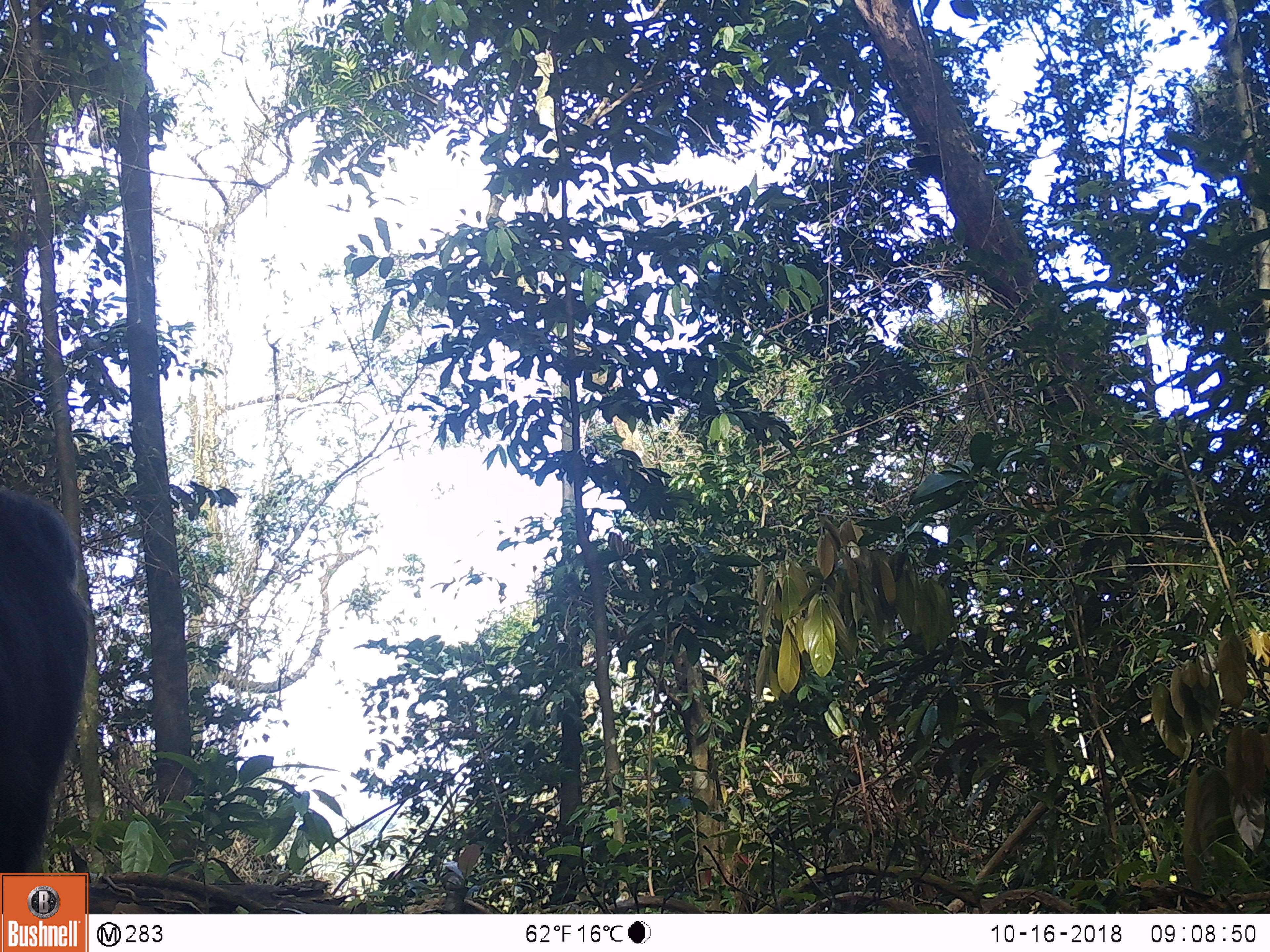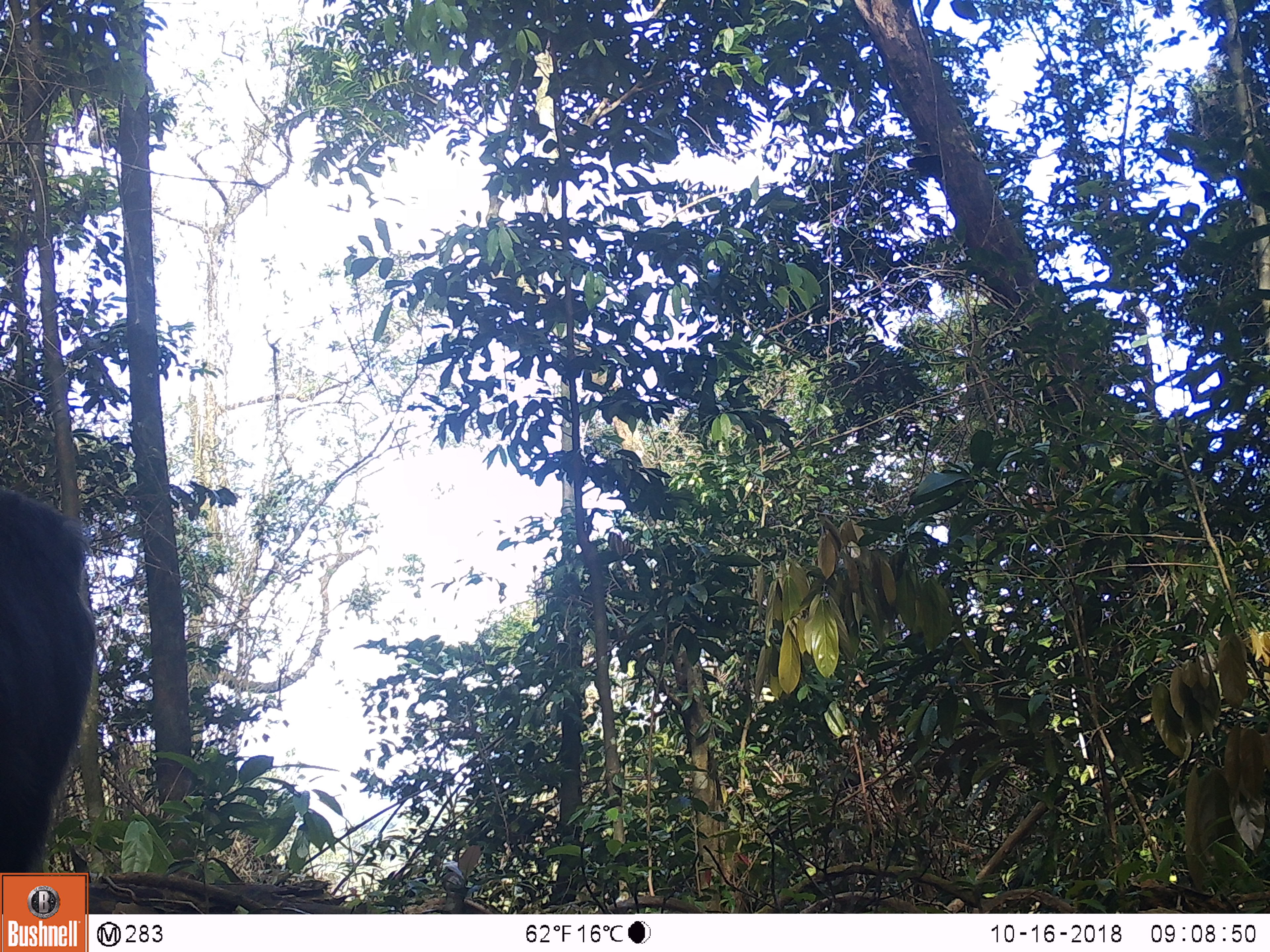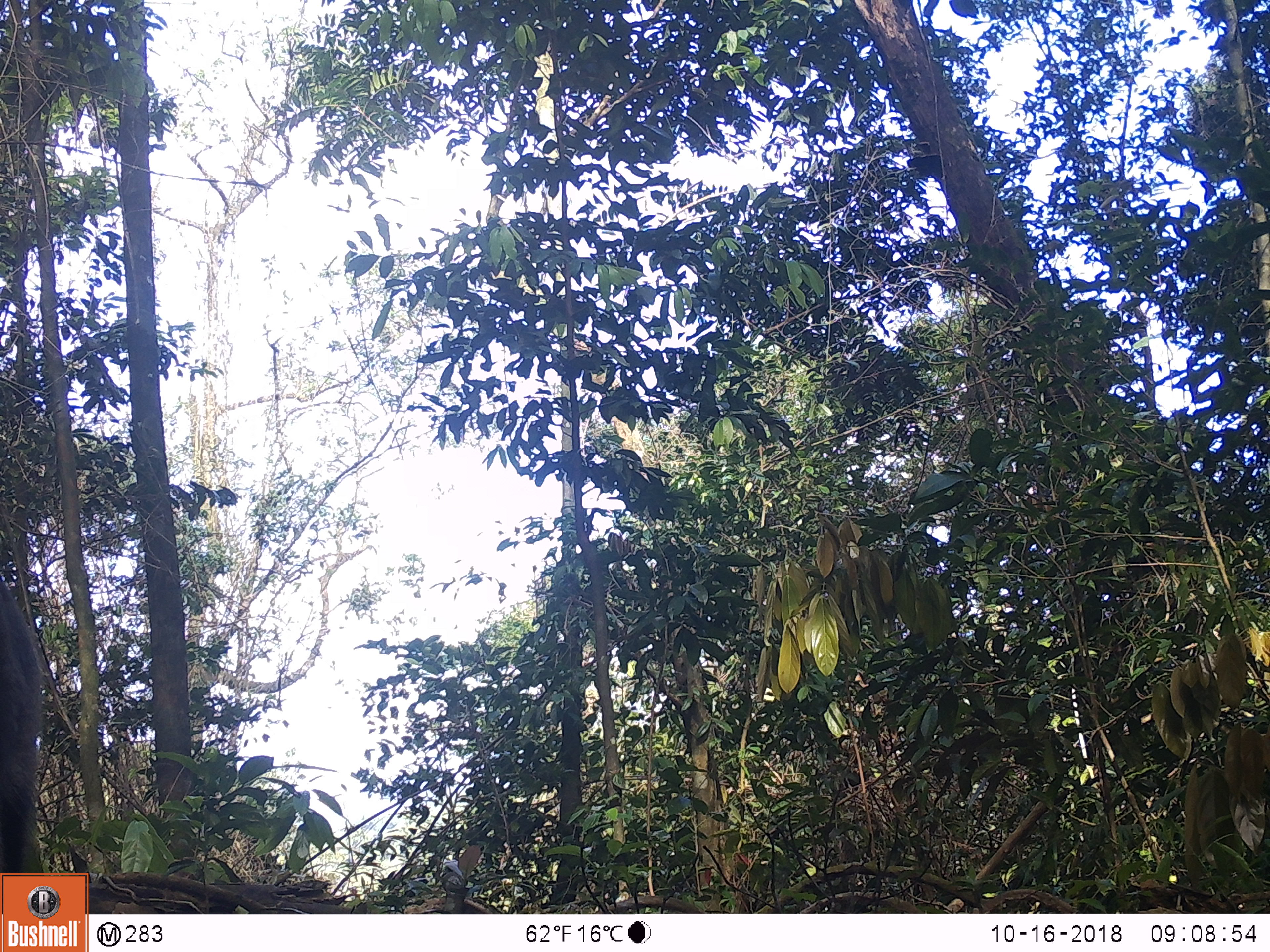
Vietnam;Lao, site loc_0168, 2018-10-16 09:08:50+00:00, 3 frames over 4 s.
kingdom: Animalia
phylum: Chordata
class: Mammalia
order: Primates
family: Cercopithecidae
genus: Macaca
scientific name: Macaca arctoides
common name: stump-tailed macaque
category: stump tailed macaque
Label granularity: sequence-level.